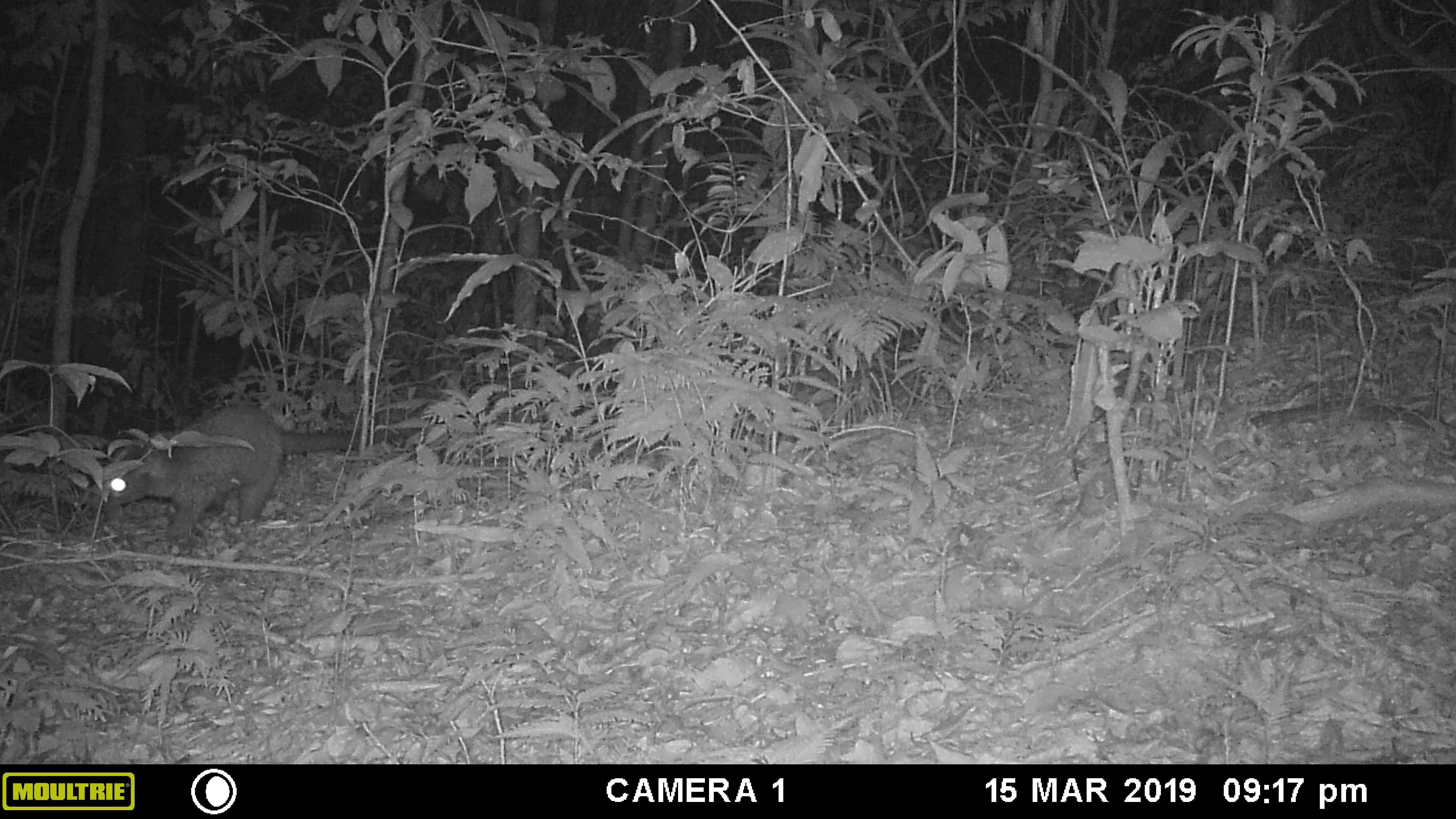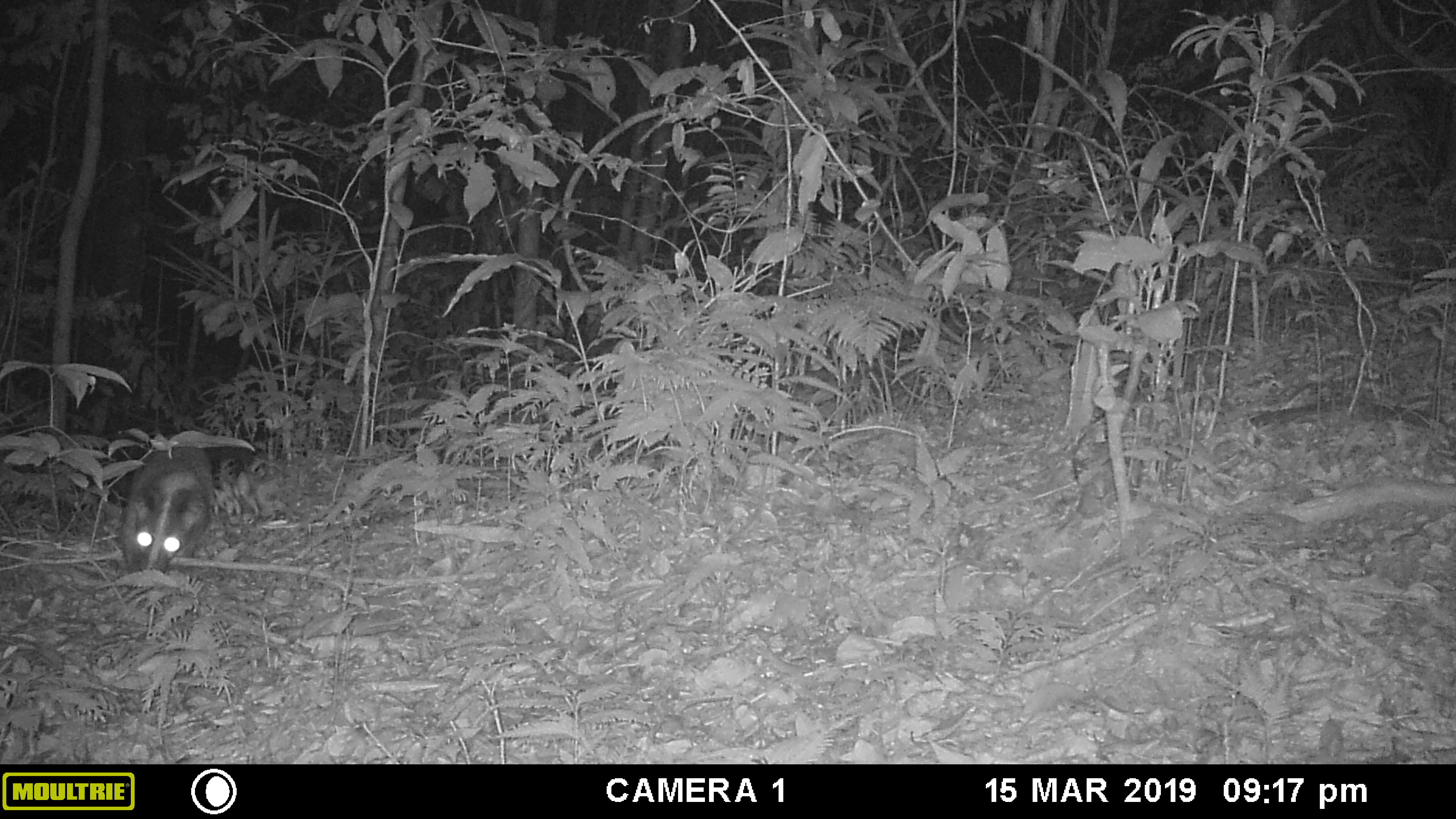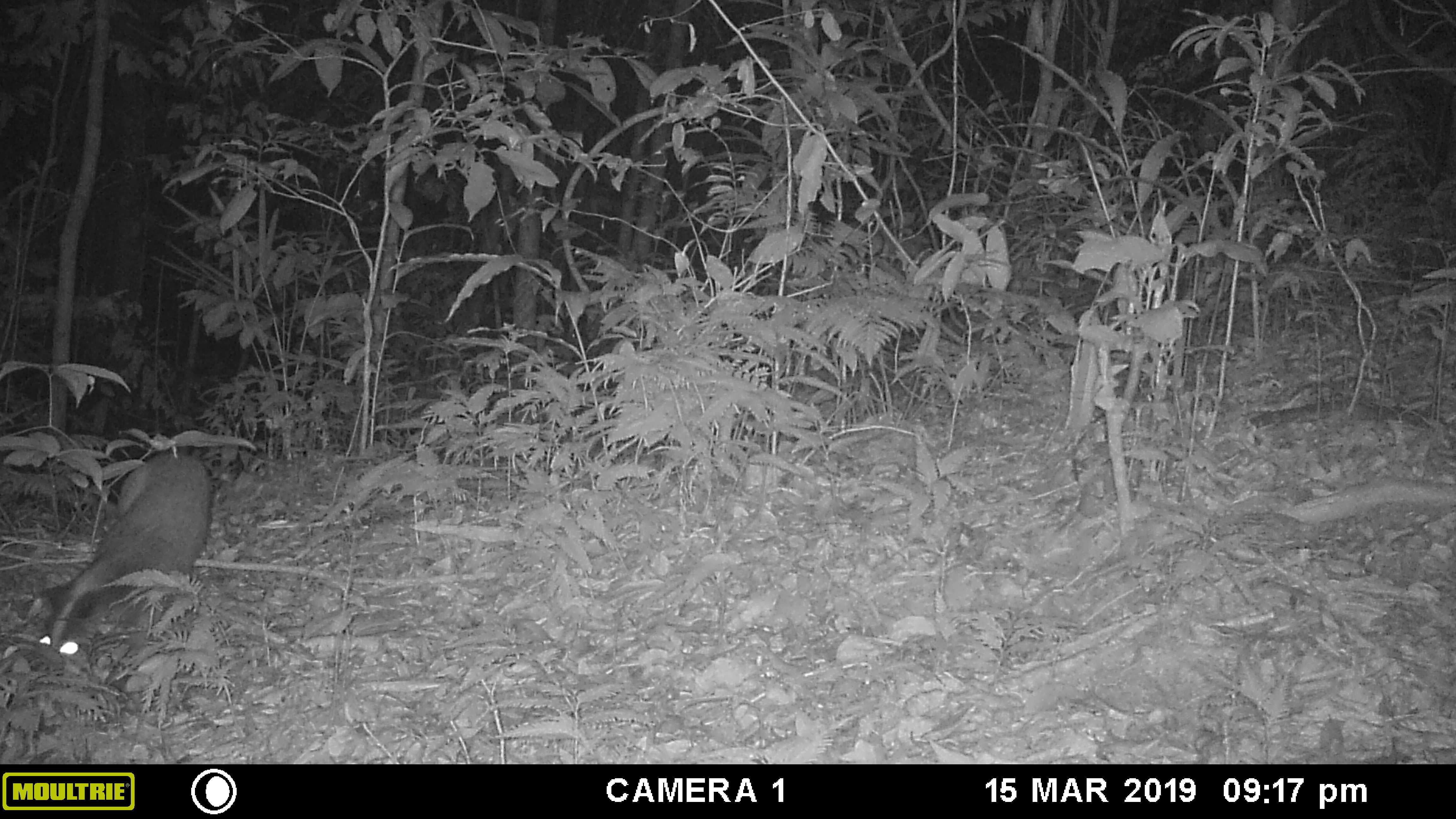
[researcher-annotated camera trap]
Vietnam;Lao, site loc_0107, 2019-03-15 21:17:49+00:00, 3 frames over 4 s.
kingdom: Animalia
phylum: Chordata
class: Mammalia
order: Carnivora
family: Viverridae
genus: Paguma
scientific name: Paguma larvata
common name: masked palm civet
Masked palm civet (Paguma larvata). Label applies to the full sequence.